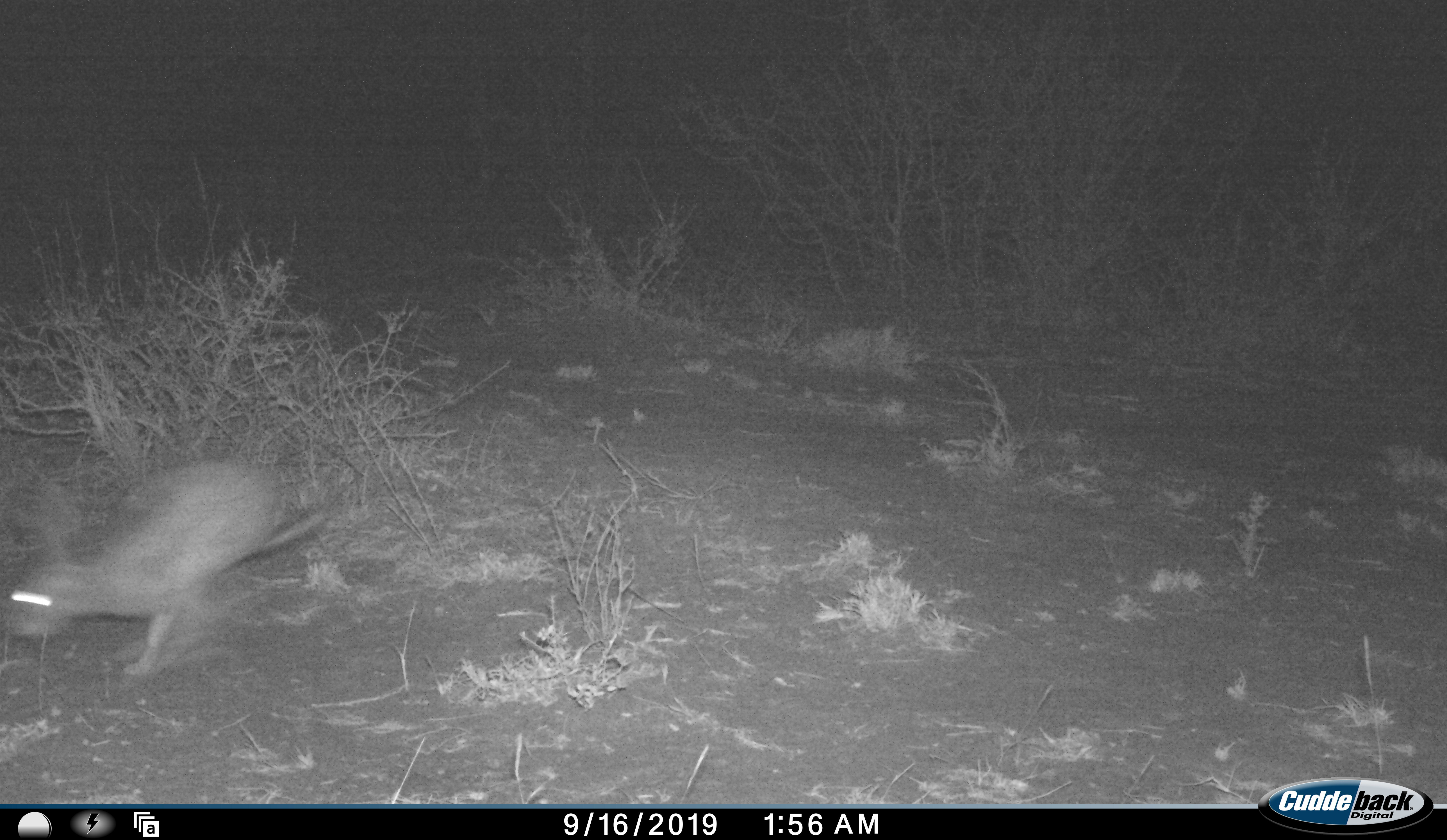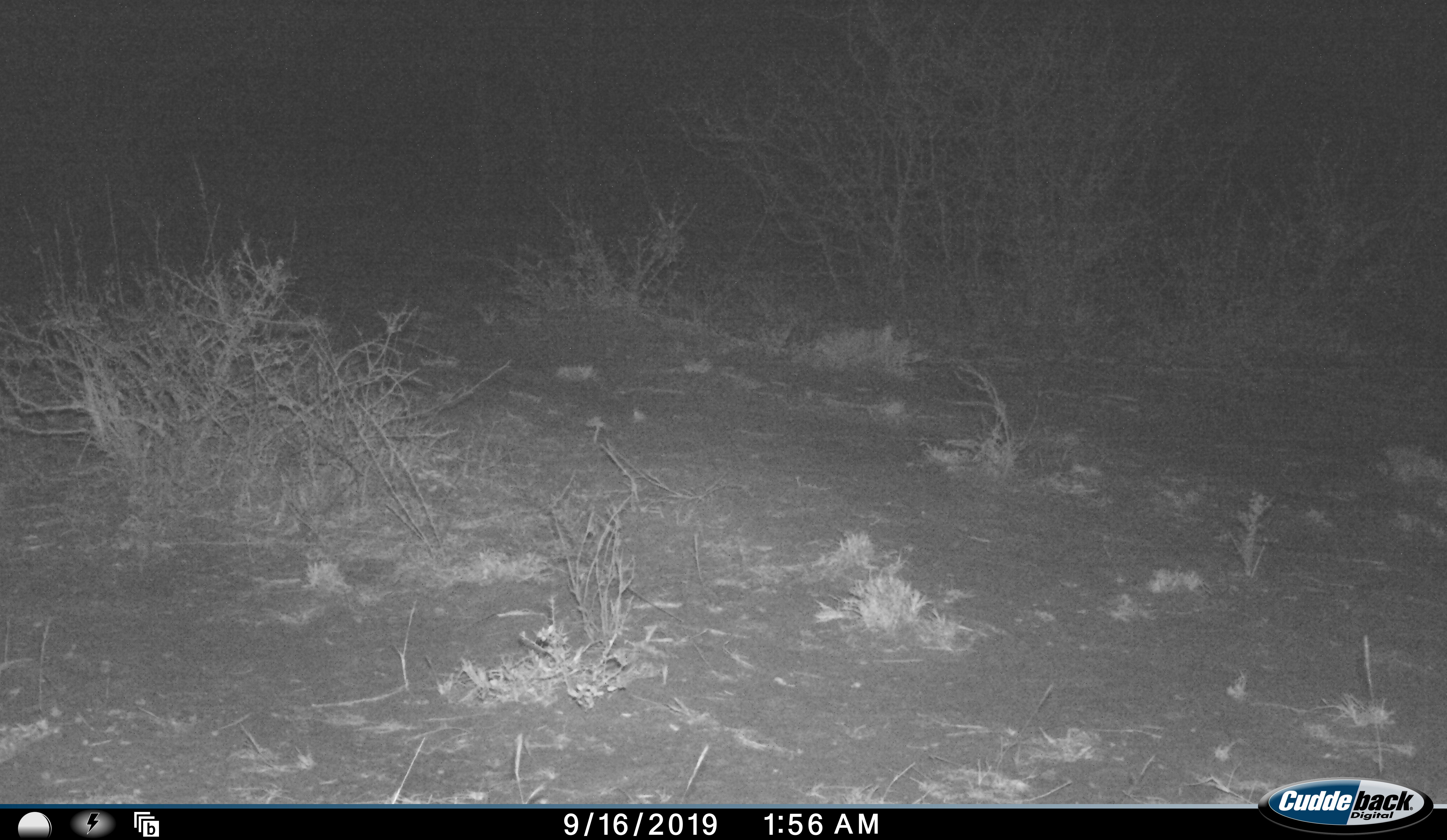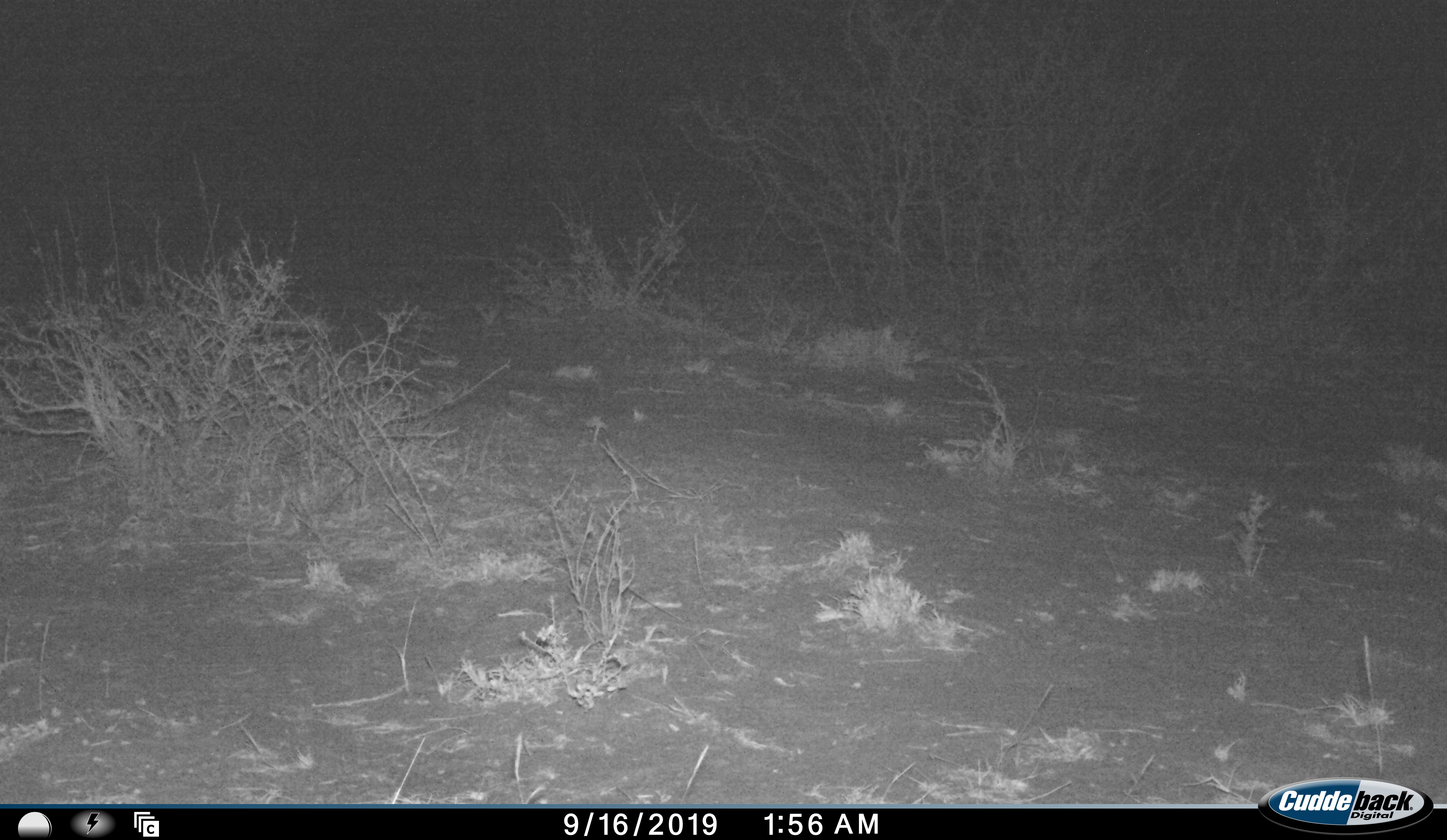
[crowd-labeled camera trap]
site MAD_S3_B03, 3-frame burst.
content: unidentified animal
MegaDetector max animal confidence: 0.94